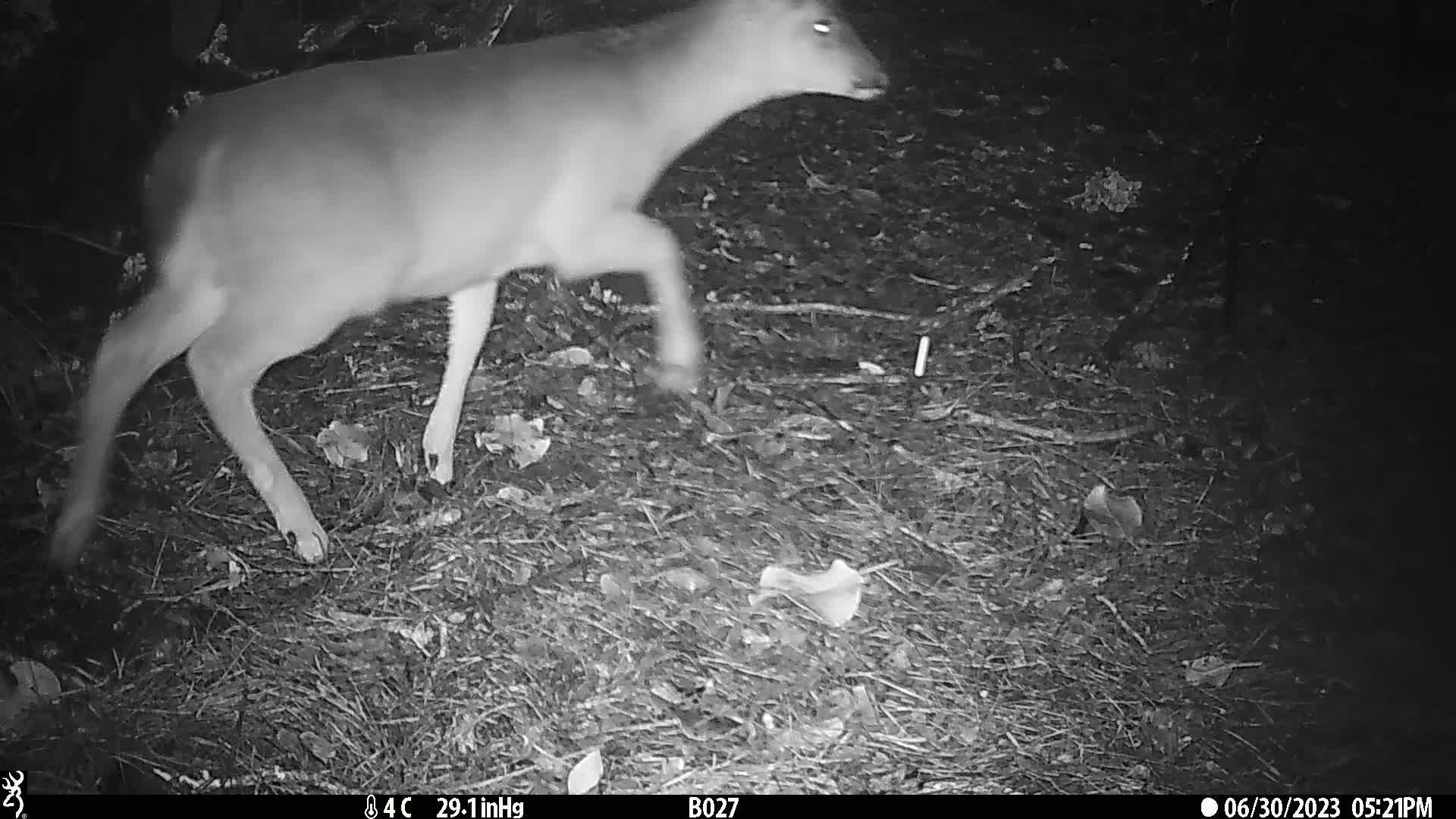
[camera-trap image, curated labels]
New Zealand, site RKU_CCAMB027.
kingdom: Animalia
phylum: Chordata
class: Mammalia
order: Artiodactyla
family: Cervidae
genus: Odocoileus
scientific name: Odocoileus virginianus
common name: white-tailed deer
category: white tailed deer